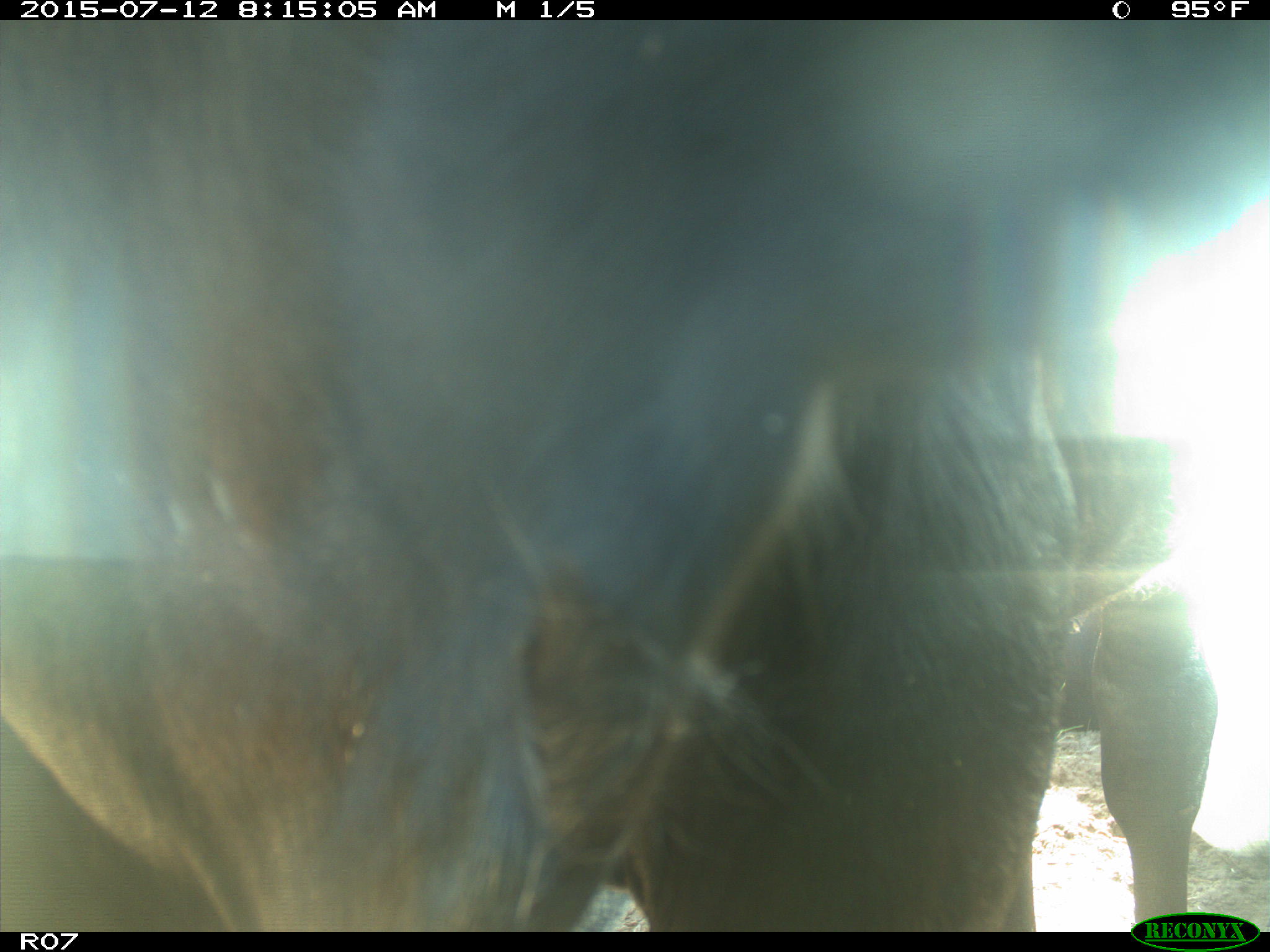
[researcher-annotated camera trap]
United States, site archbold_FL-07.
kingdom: Animalia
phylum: Chordata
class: Mammalia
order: Artiodactyla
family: Bovidae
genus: Bos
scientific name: Bos taurus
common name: domestic cow